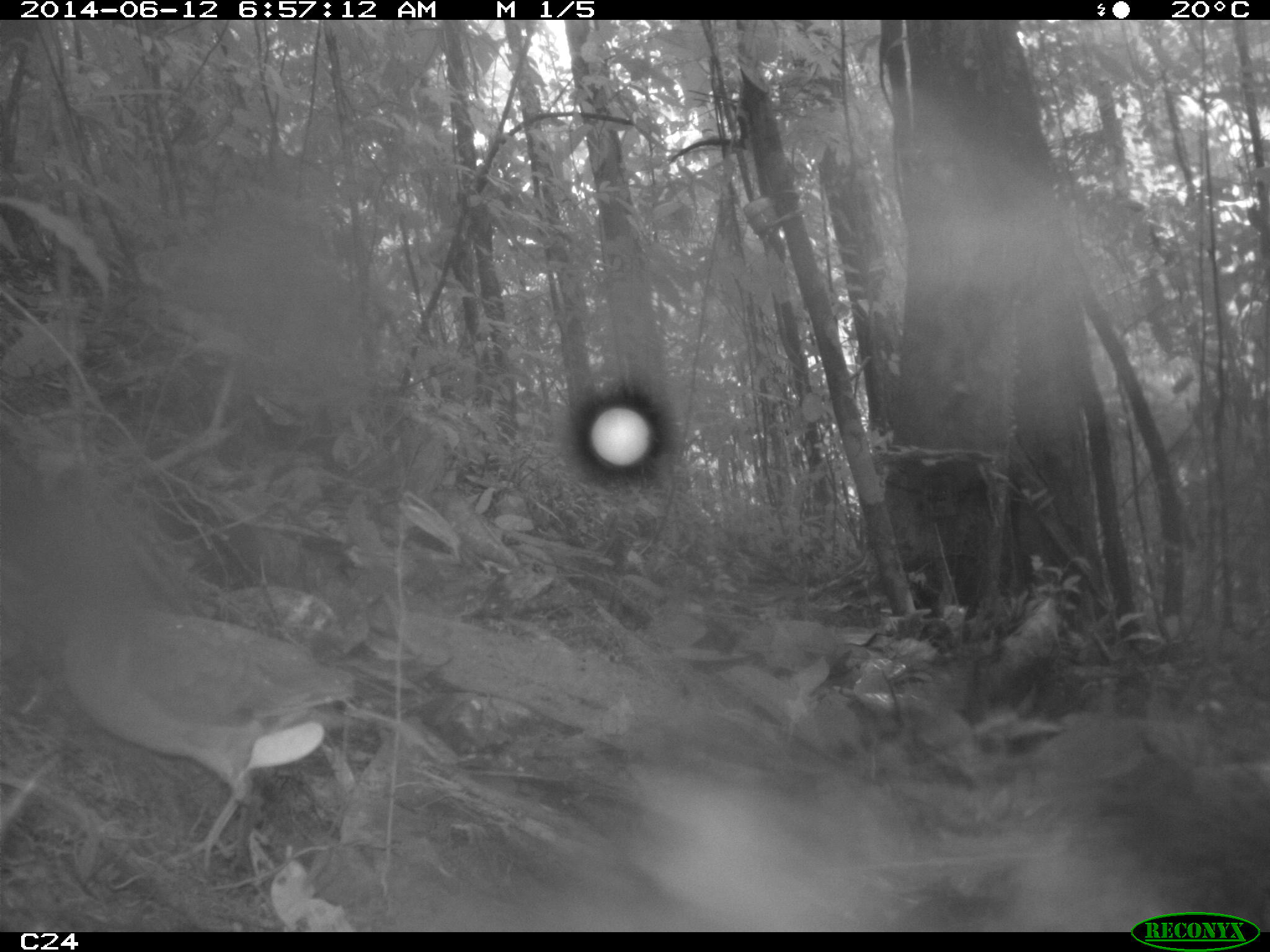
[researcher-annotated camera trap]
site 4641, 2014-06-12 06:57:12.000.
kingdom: Animalia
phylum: Chordata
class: Aves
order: Columbiformes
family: Columbidae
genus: Leptotila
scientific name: Leptotila rufaxilla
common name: gray-fronted dove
Leptotila rufaxilla (gray-fronted dove), count 1, age adult.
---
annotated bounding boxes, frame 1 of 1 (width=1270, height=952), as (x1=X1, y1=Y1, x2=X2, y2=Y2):
leptotila rufaxilla: (x1=35, y1=481, x2=369, y2=873)